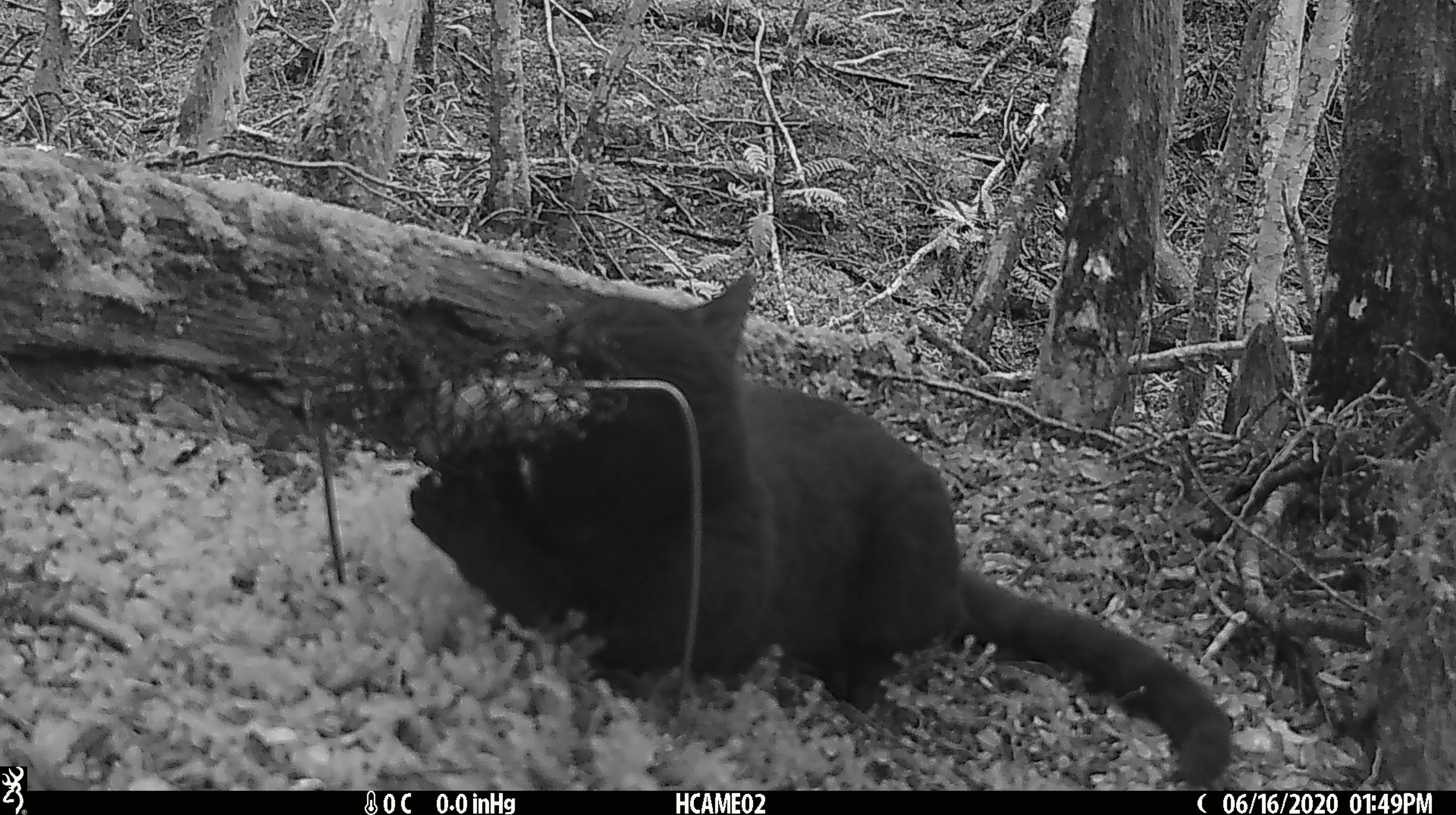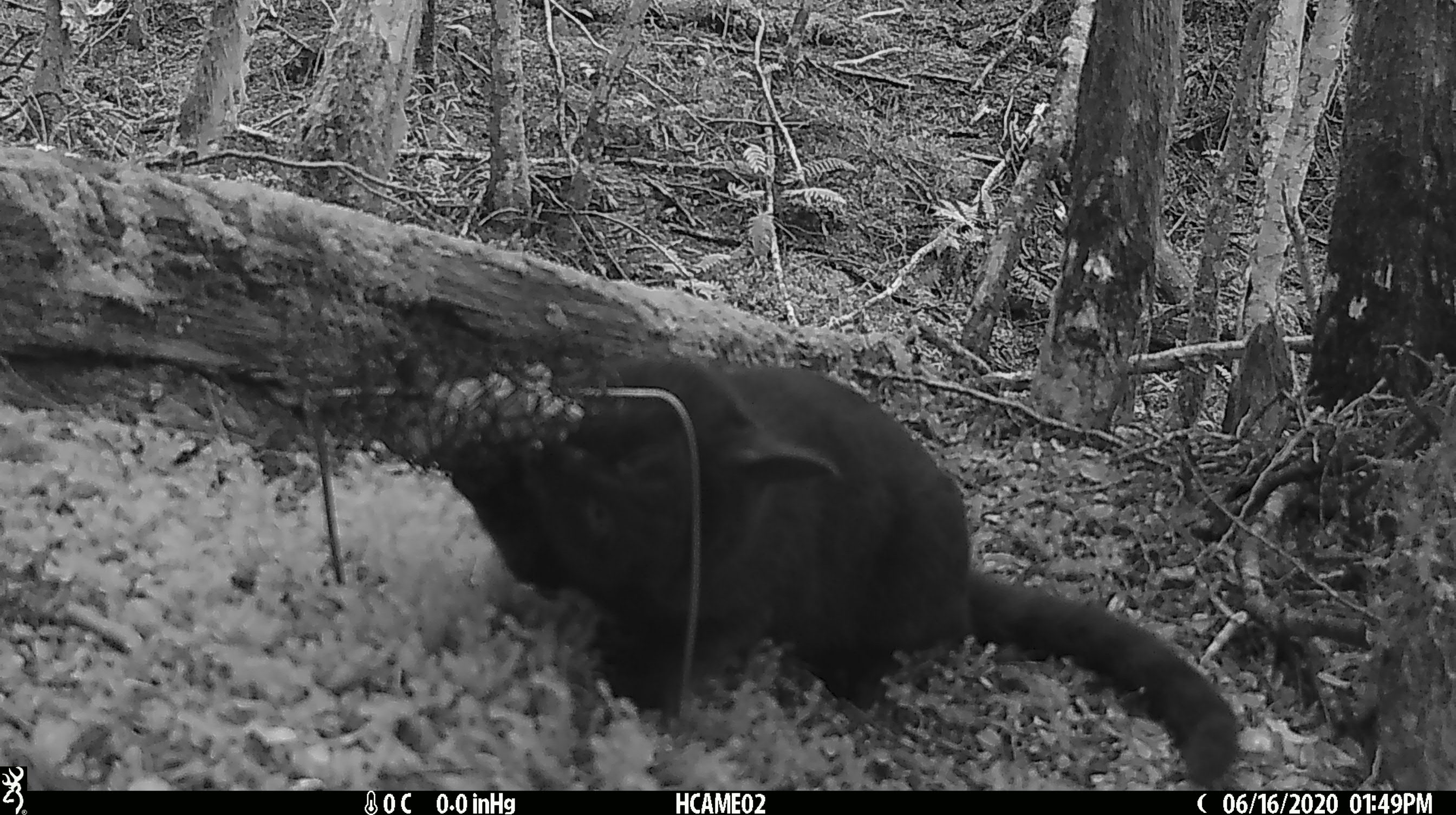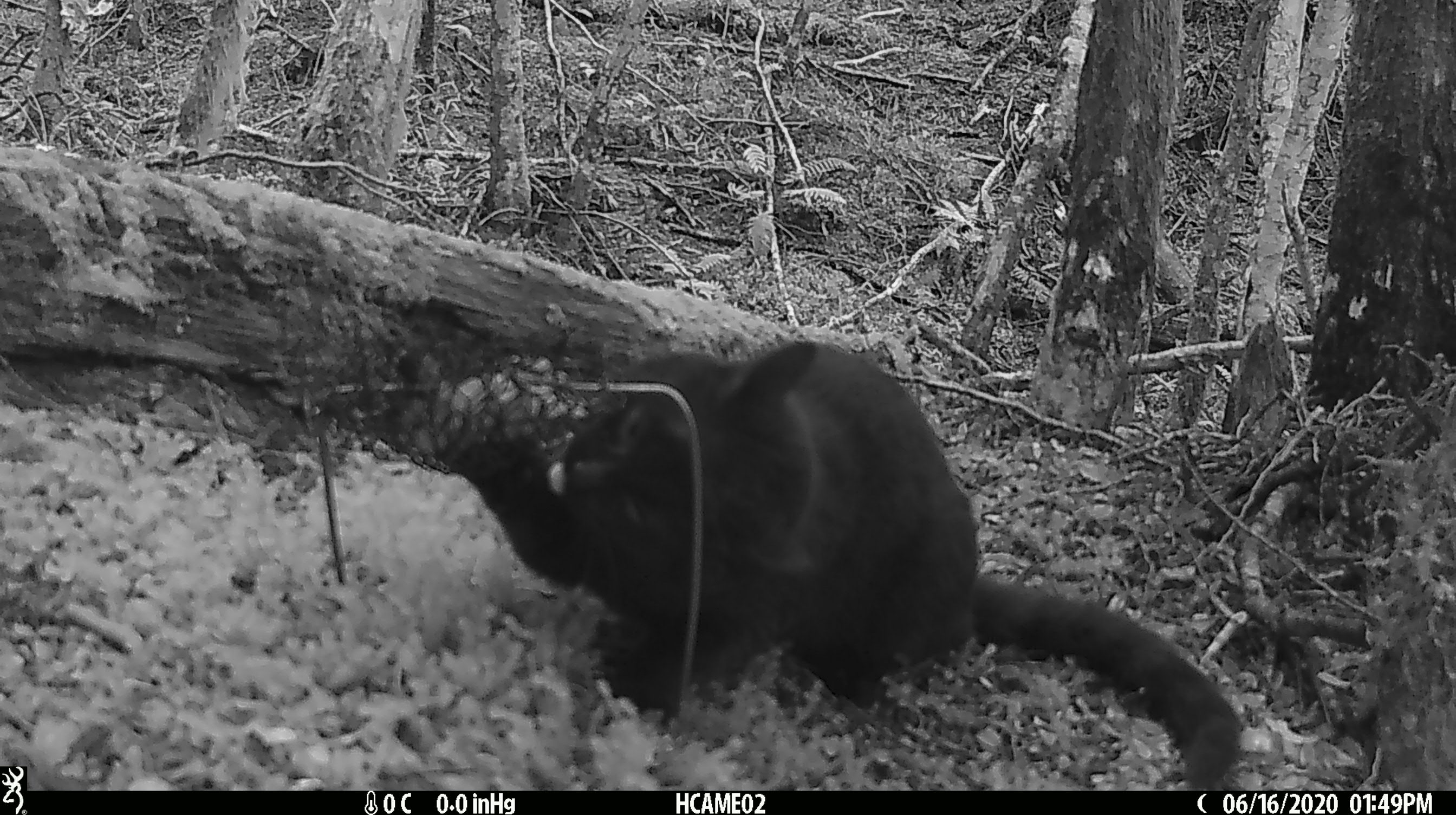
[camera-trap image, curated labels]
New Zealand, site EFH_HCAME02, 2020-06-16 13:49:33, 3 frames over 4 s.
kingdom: Animalia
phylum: Chordata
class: Mammalia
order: Carnivora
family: Felidae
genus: Felis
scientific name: Felis catus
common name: domestic cat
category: cat